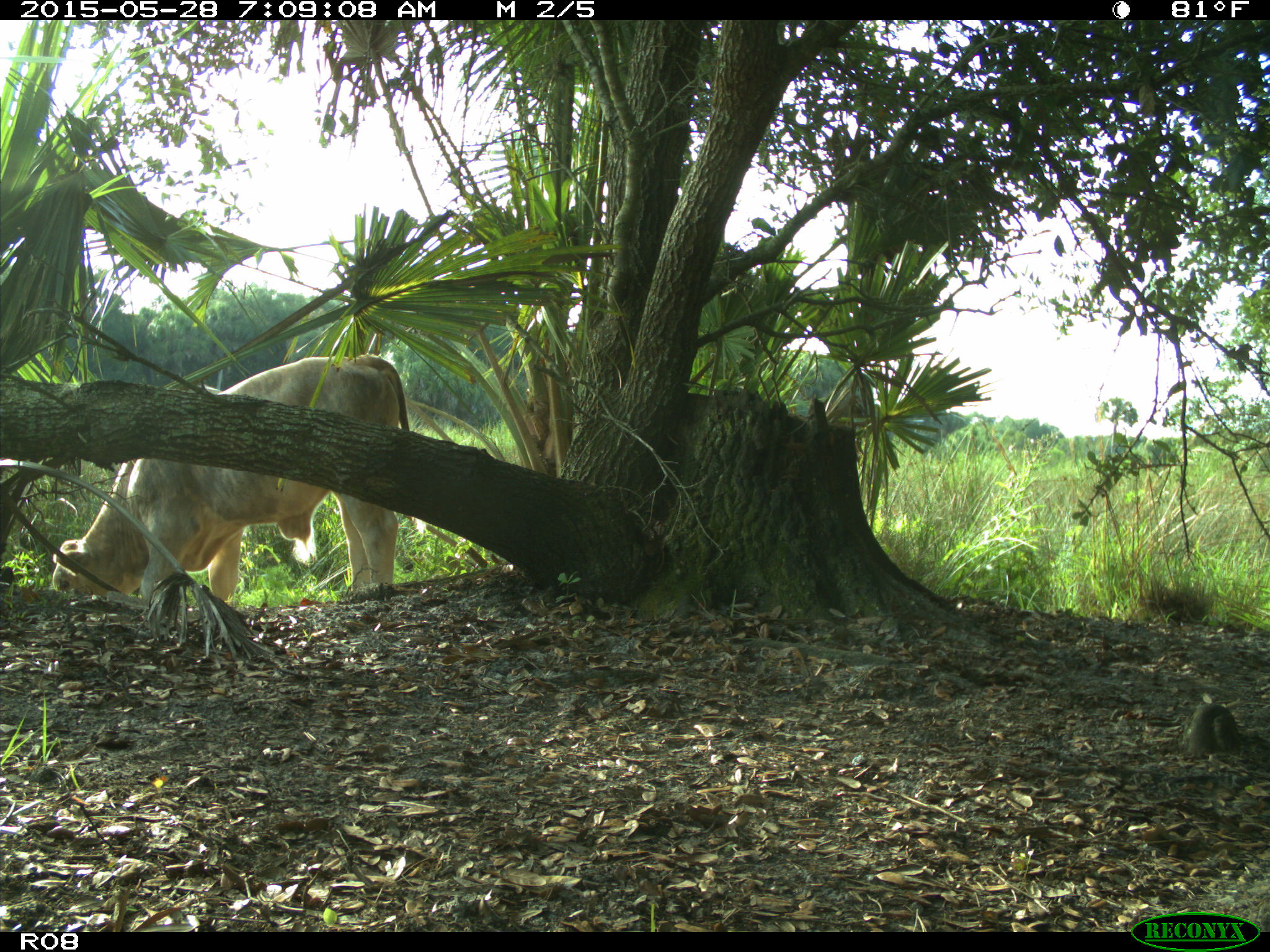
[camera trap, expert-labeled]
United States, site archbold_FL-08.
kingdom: Animalia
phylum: Chordata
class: Mammalia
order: Artiodactyla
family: Bovidae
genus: Bos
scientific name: Bos taurus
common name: domestic cow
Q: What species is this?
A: Bos taurus (domestic cow).